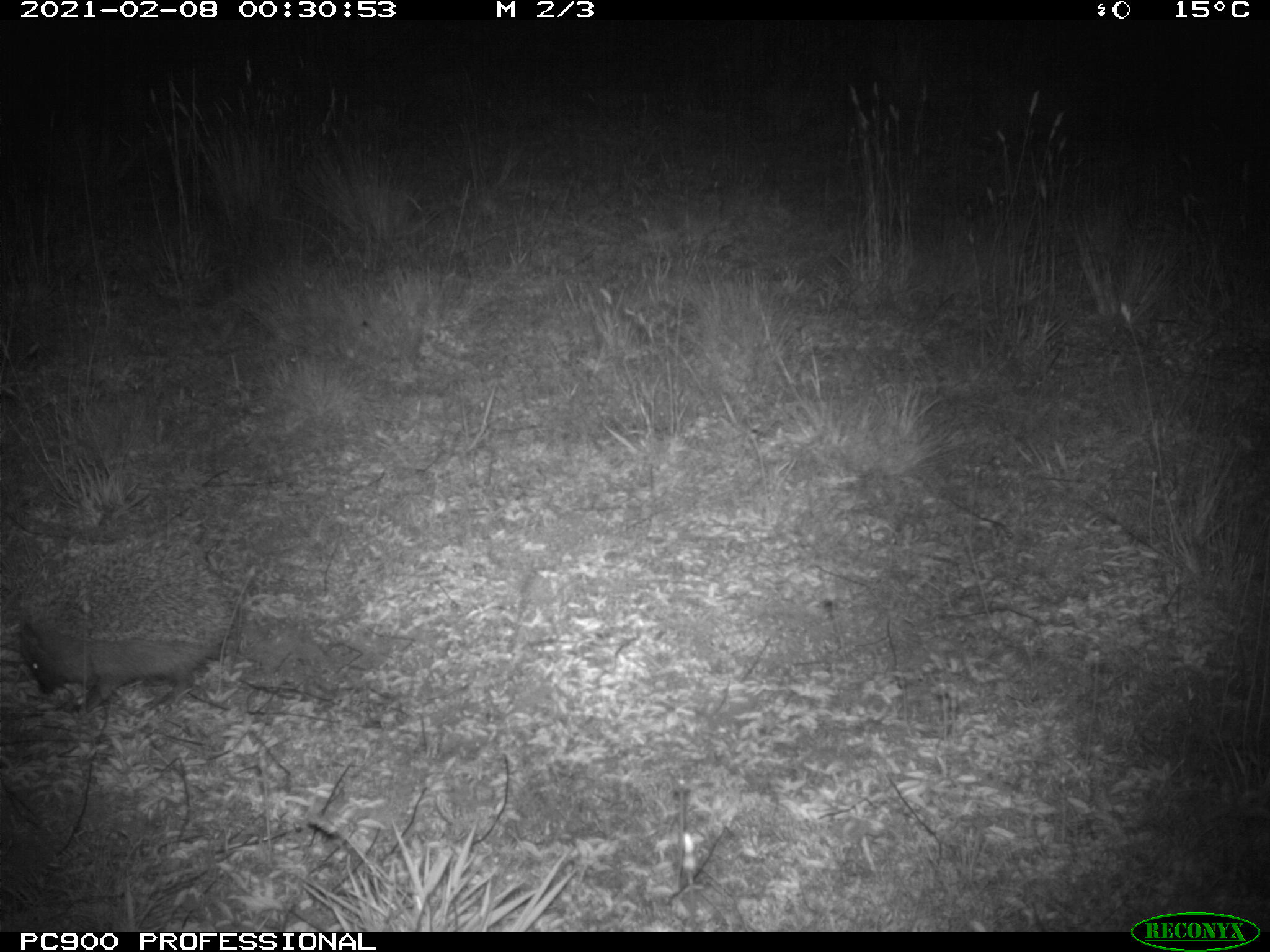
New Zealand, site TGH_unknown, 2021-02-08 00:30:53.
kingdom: Animalia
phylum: Chordata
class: Mammalia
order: Eulipotyphla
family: Erinaceidae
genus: Erinaceus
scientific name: Erinaceus europaeus europaeus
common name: european hedgehog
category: hedgehog